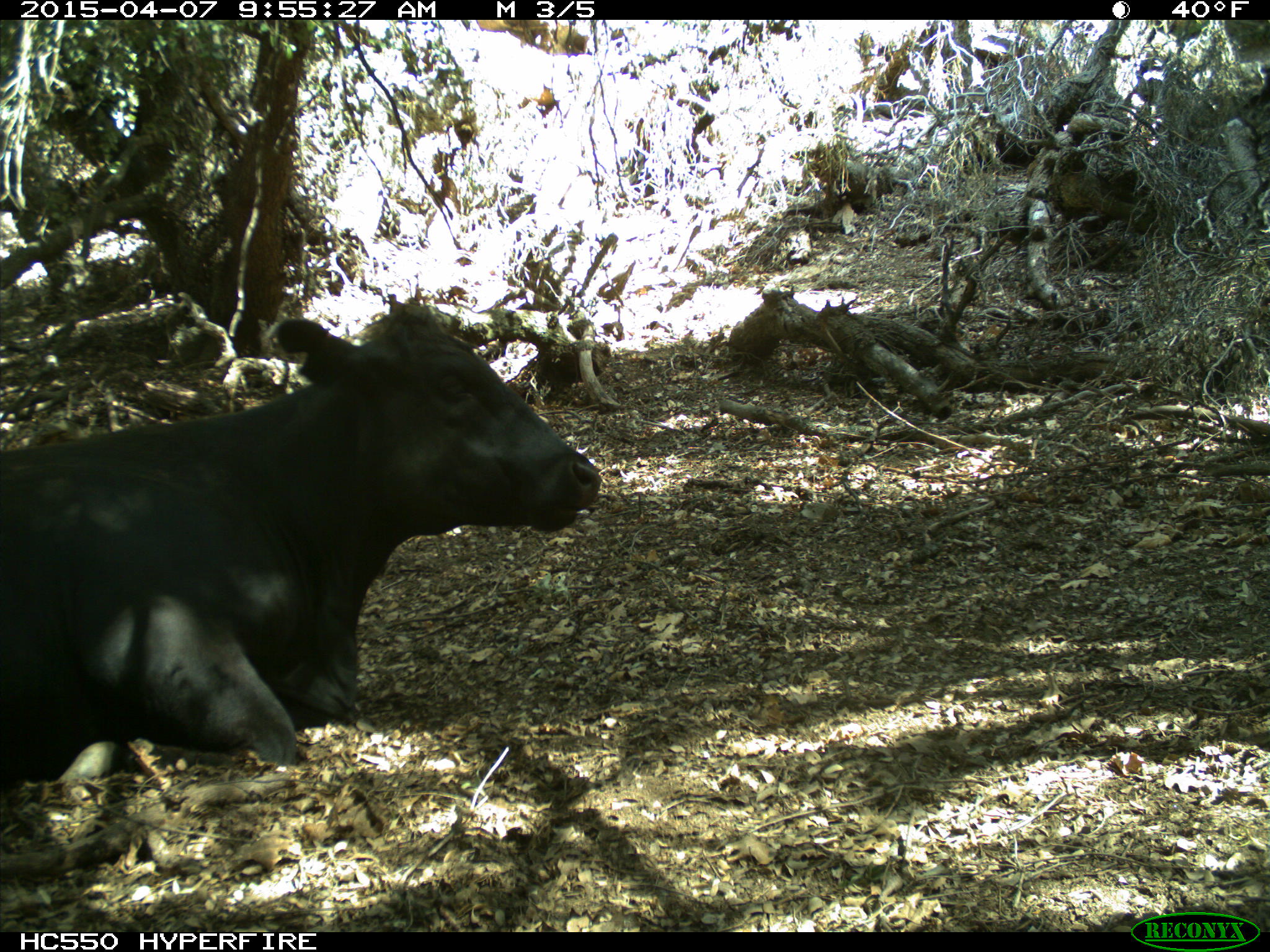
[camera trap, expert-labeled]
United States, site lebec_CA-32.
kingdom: Animalia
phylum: Chordata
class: Mammalia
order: Artiodactyla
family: Bovidae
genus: Bos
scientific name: Bos taurus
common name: domestic cow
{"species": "Bos taurus (domestic cow)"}